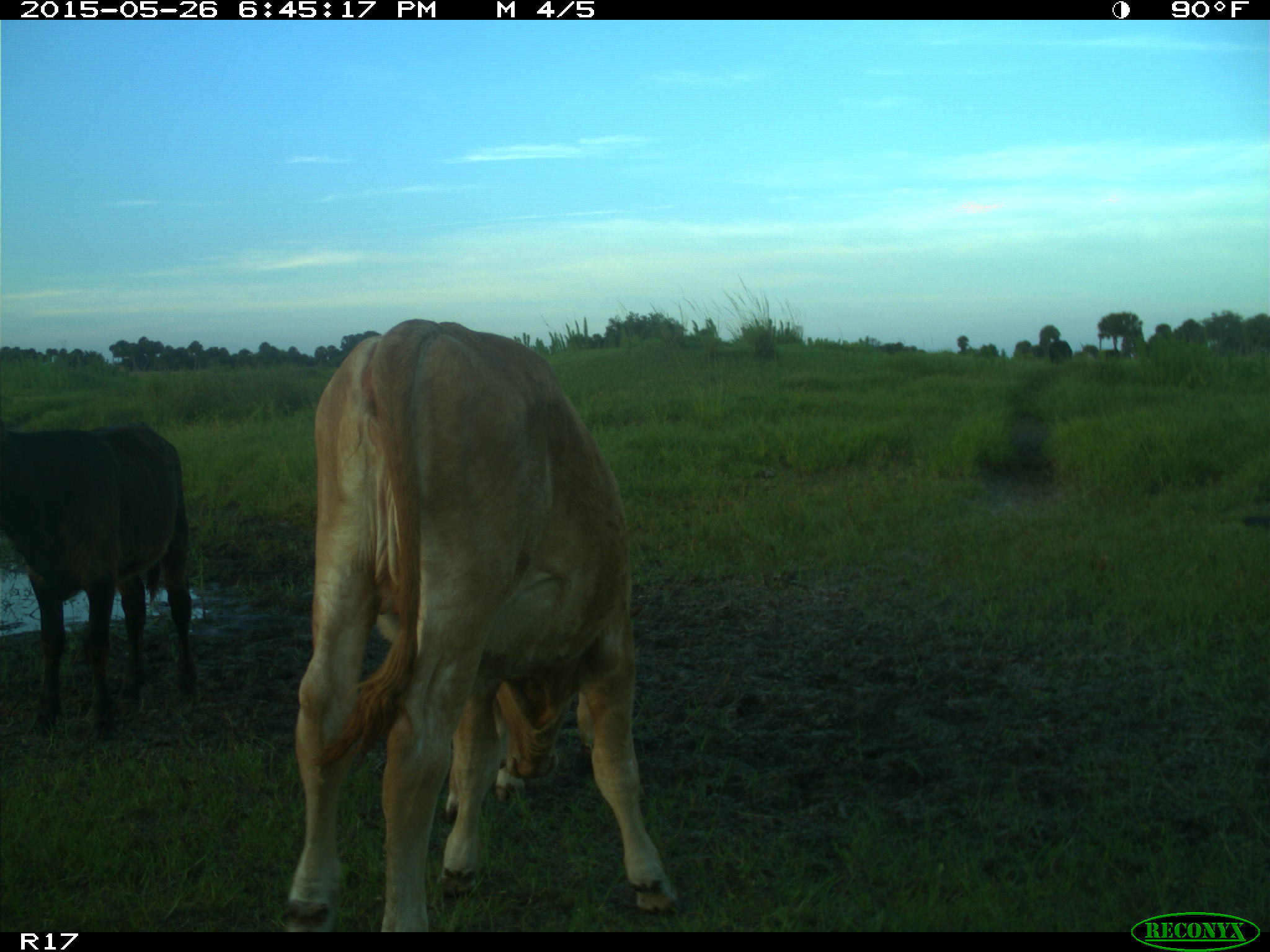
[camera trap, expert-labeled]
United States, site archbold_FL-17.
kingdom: Animalia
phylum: Chordata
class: Mammalia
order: Artiodactyla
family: Bovidae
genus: Bos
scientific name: Bos taurus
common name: domestic cow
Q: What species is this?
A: Bos taurus (domestic cow).